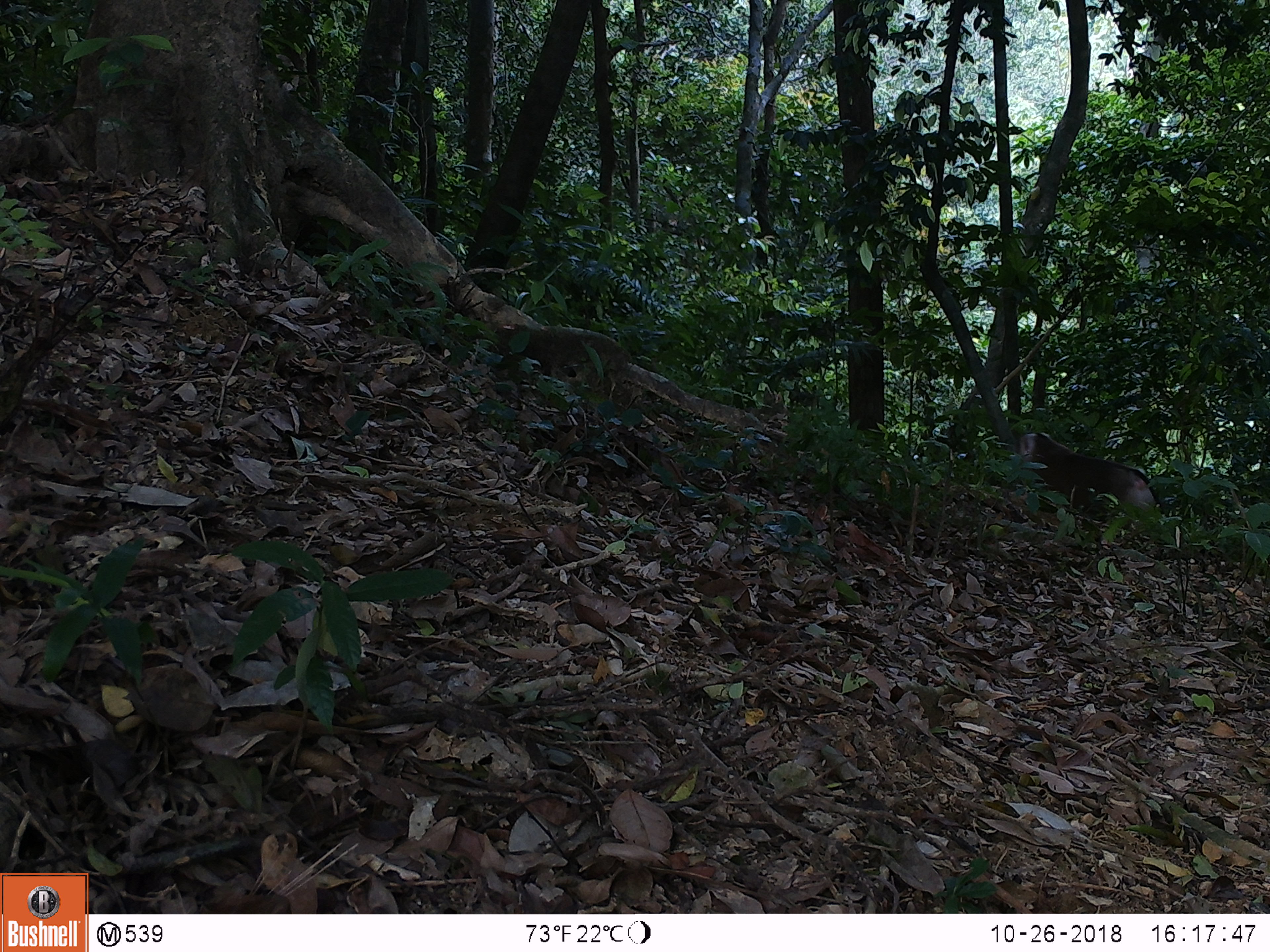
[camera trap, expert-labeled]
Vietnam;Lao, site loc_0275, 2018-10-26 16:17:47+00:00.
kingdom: Animalia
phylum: Chordata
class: Mammalia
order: Primates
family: Cercopithecidae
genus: Macaca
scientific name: Macaca nemestrina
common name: pig-tailed macaque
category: pig tailed macaque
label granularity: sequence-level